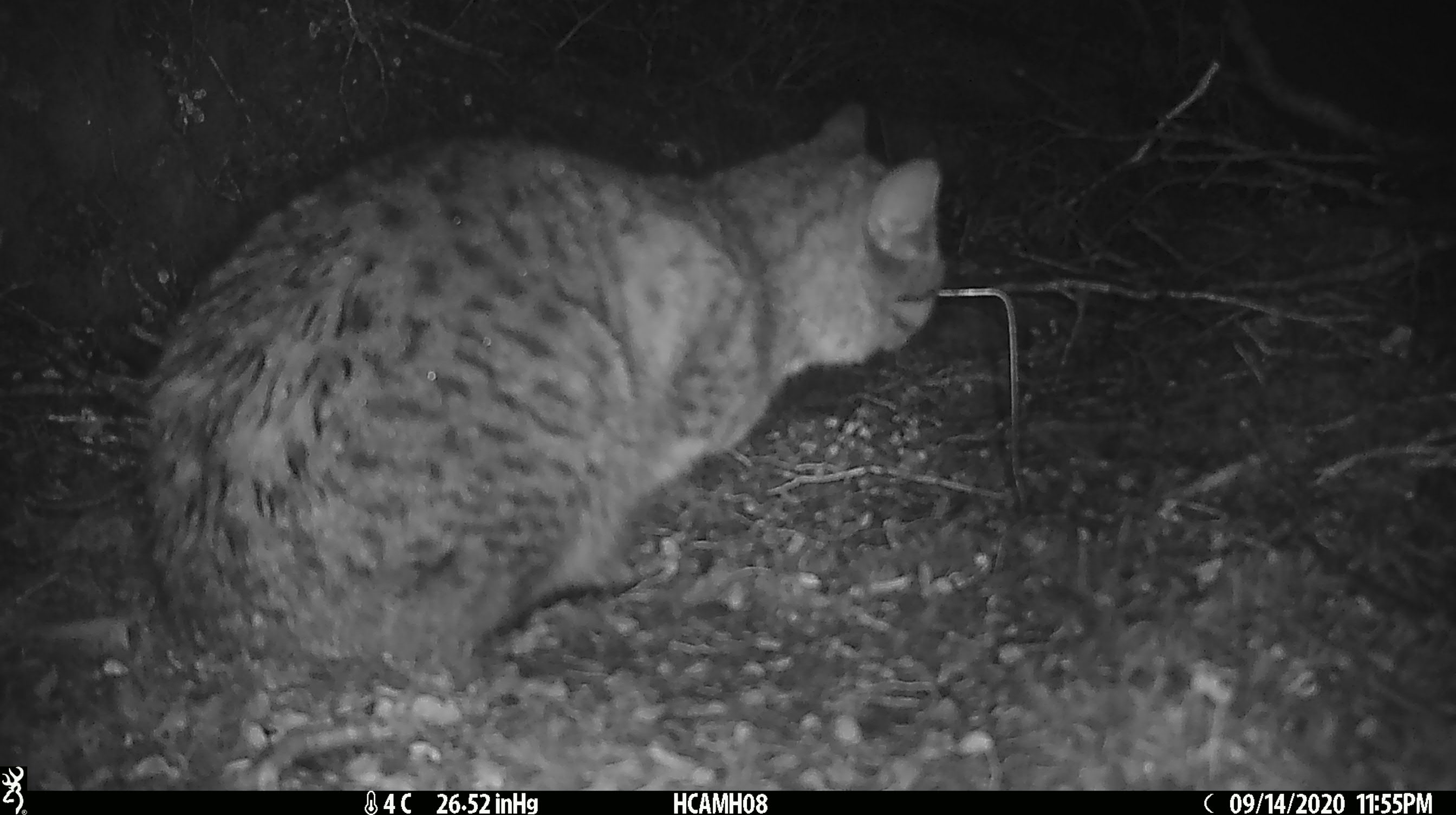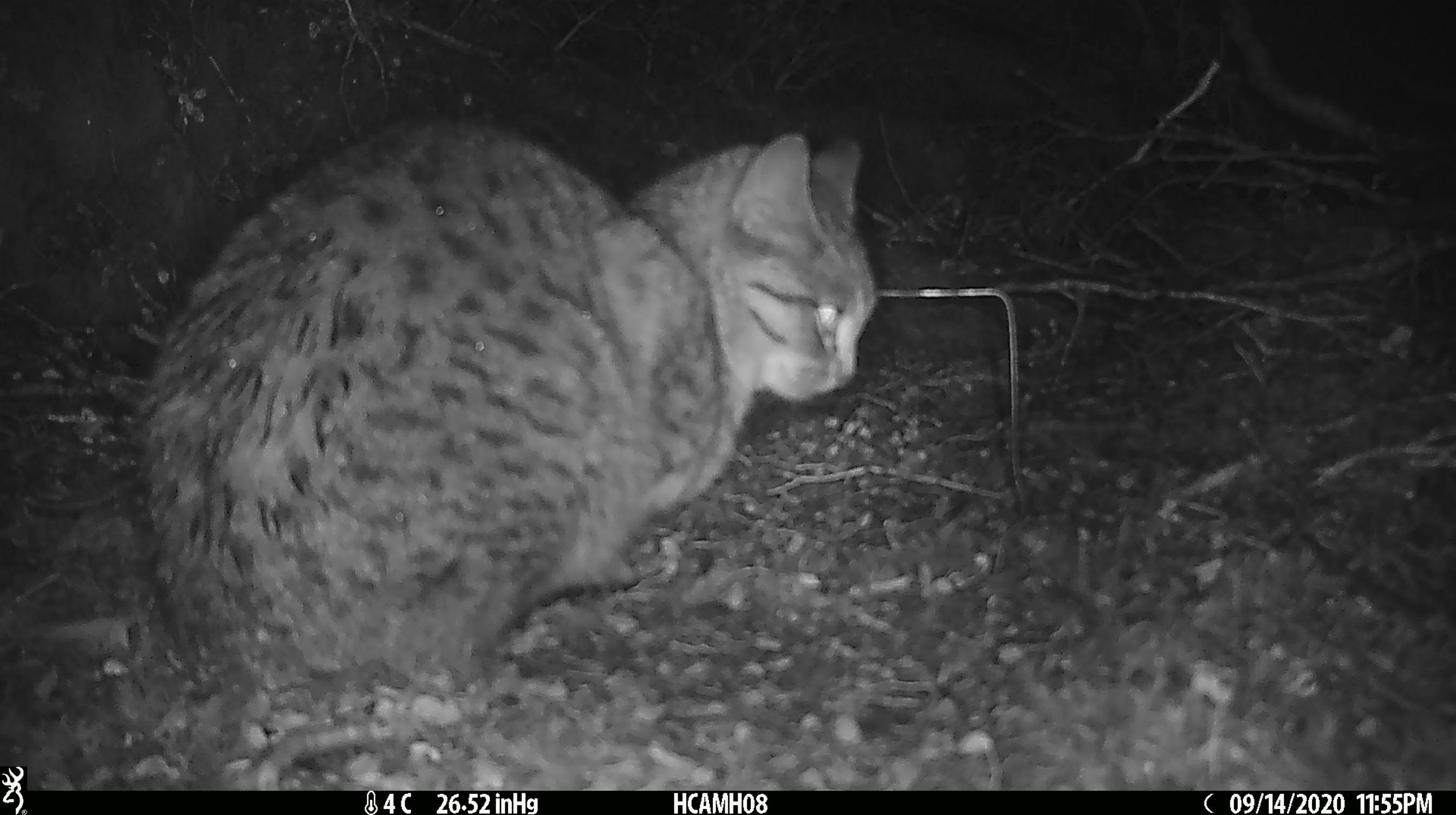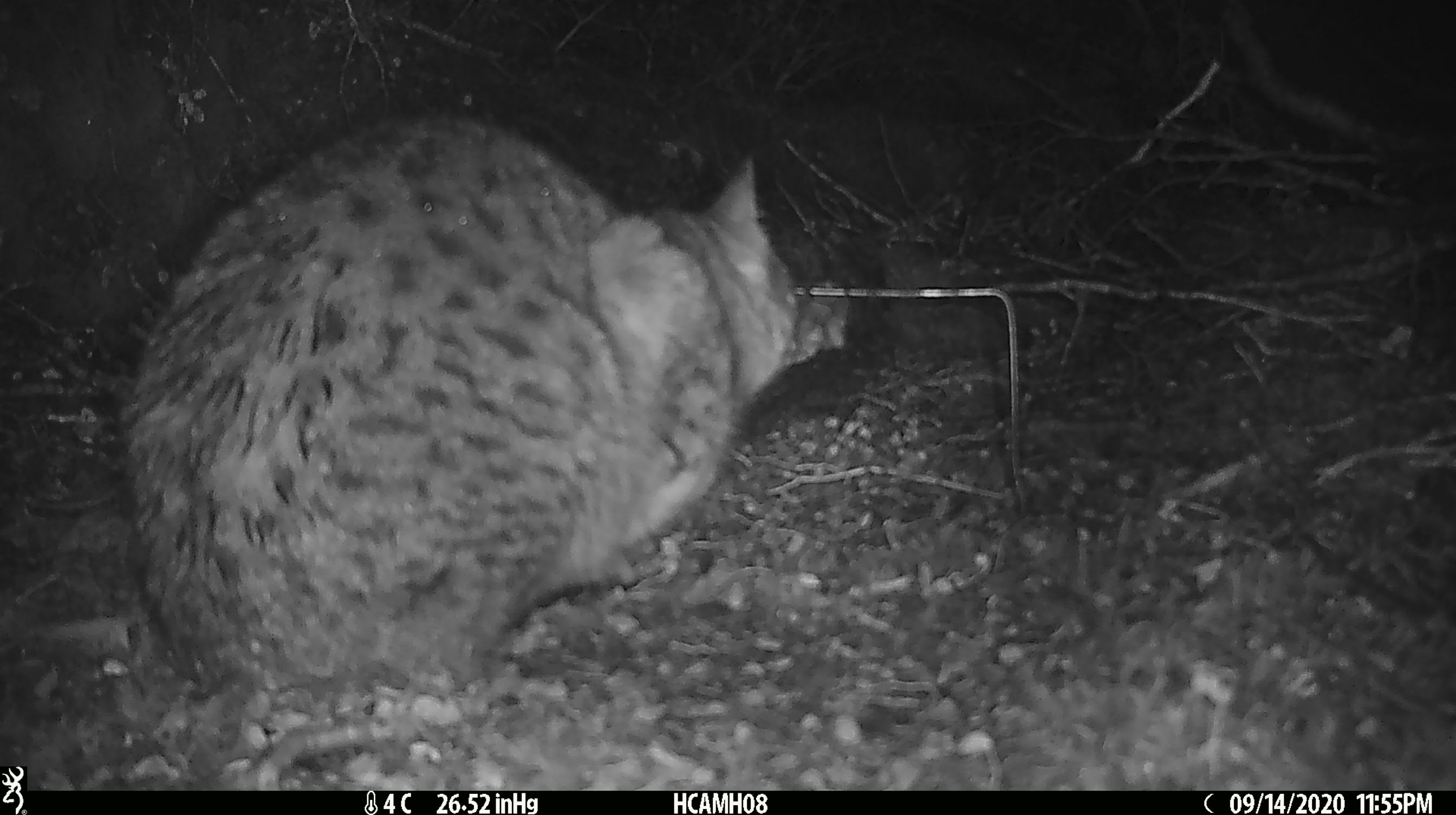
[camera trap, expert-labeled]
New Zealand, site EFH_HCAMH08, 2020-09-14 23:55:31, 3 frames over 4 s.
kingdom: Animalia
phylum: Chordata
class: Mammalia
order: Carnivora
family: Felidae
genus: Felis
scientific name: Felis catus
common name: domestic cat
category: cat